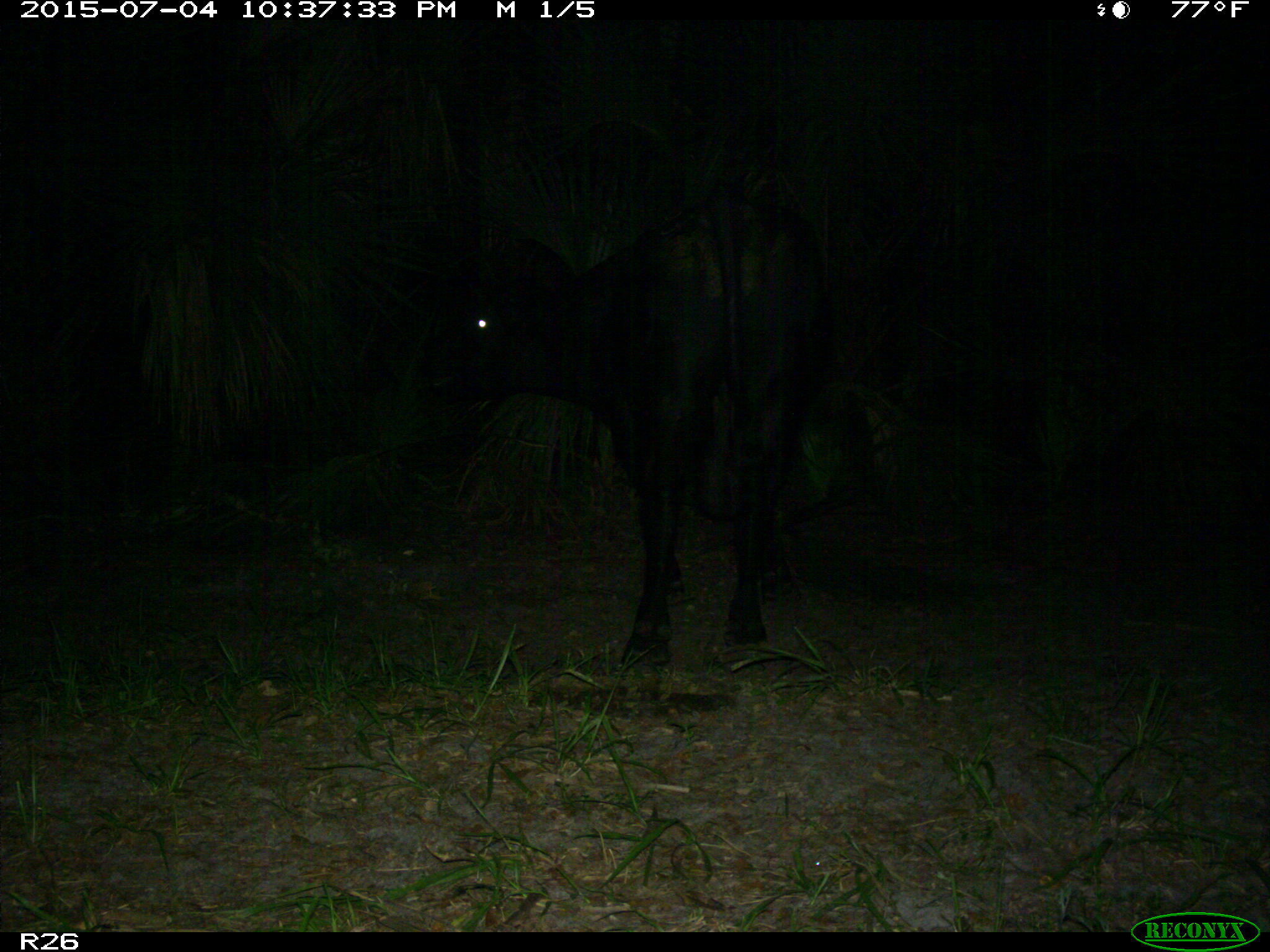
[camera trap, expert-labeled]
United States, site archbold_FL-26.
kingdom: Animalia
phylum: Chordata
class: Mammalia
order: Artiodactyla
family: Bovidae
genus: Bos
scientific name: Bos taurus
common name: domestic cow